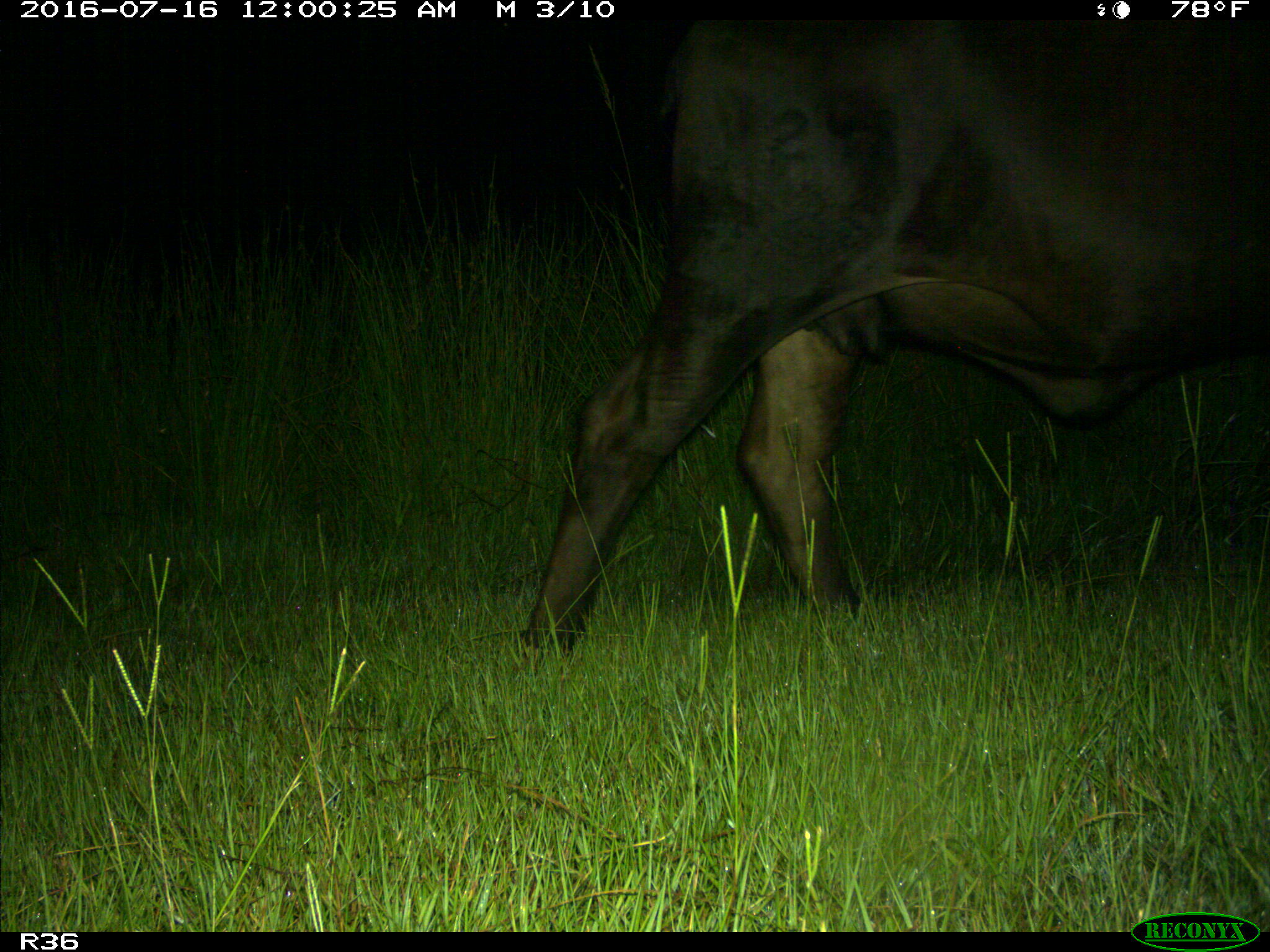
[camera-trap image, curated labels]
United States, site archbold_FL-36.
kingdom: Animalia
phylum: Chordata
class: Mammalia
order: Artiodactyla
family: Bovidae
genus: Bos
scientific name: Bos taurus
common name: domestic cow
Bos taurus (domestic cow).